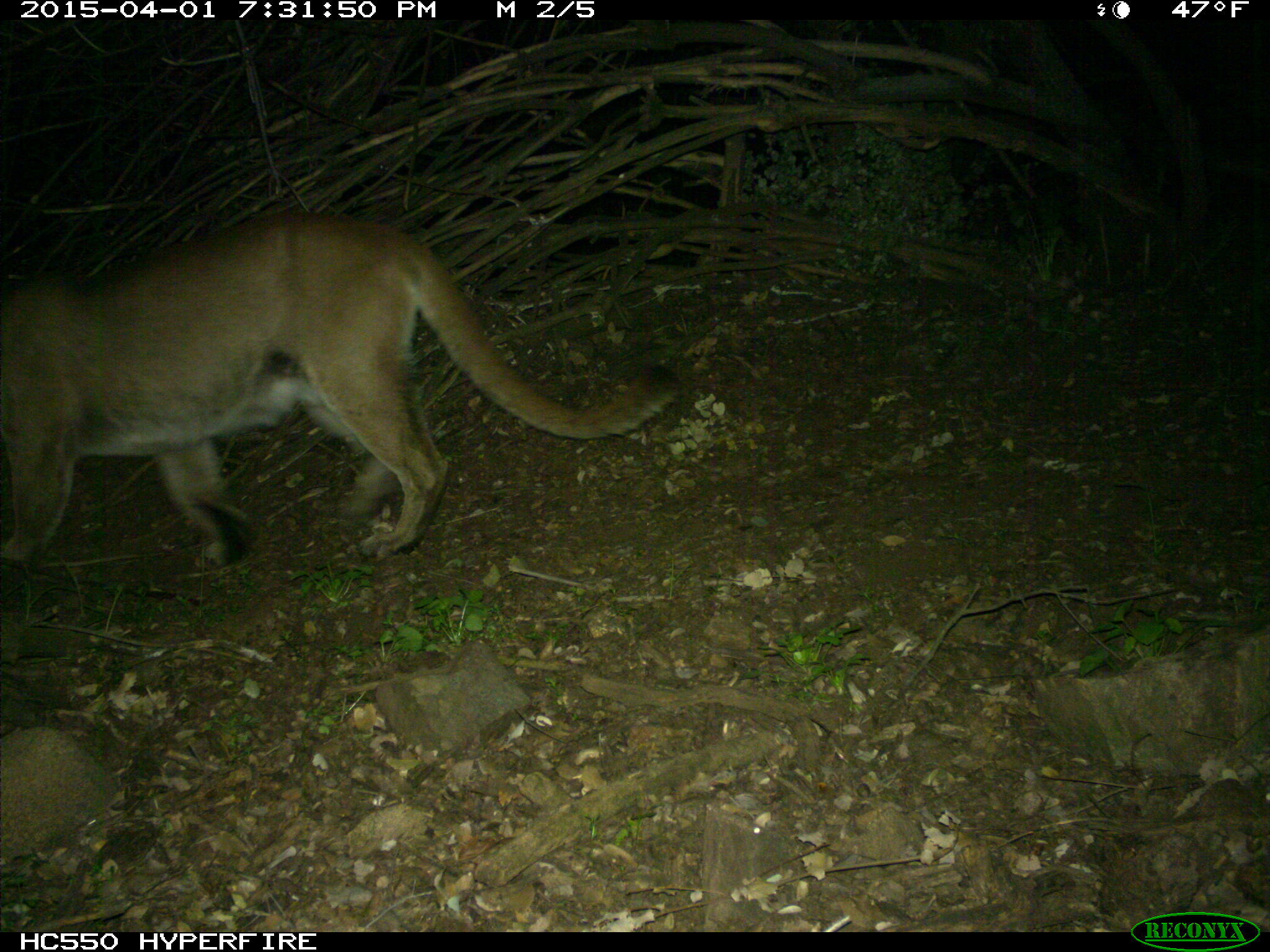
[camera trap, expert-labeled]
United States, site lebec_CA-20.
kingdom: Animalia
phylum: Chordata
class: Mammalia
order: Carnivora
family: Felidae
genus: Puma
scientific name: Puma concolor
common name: mountain lion